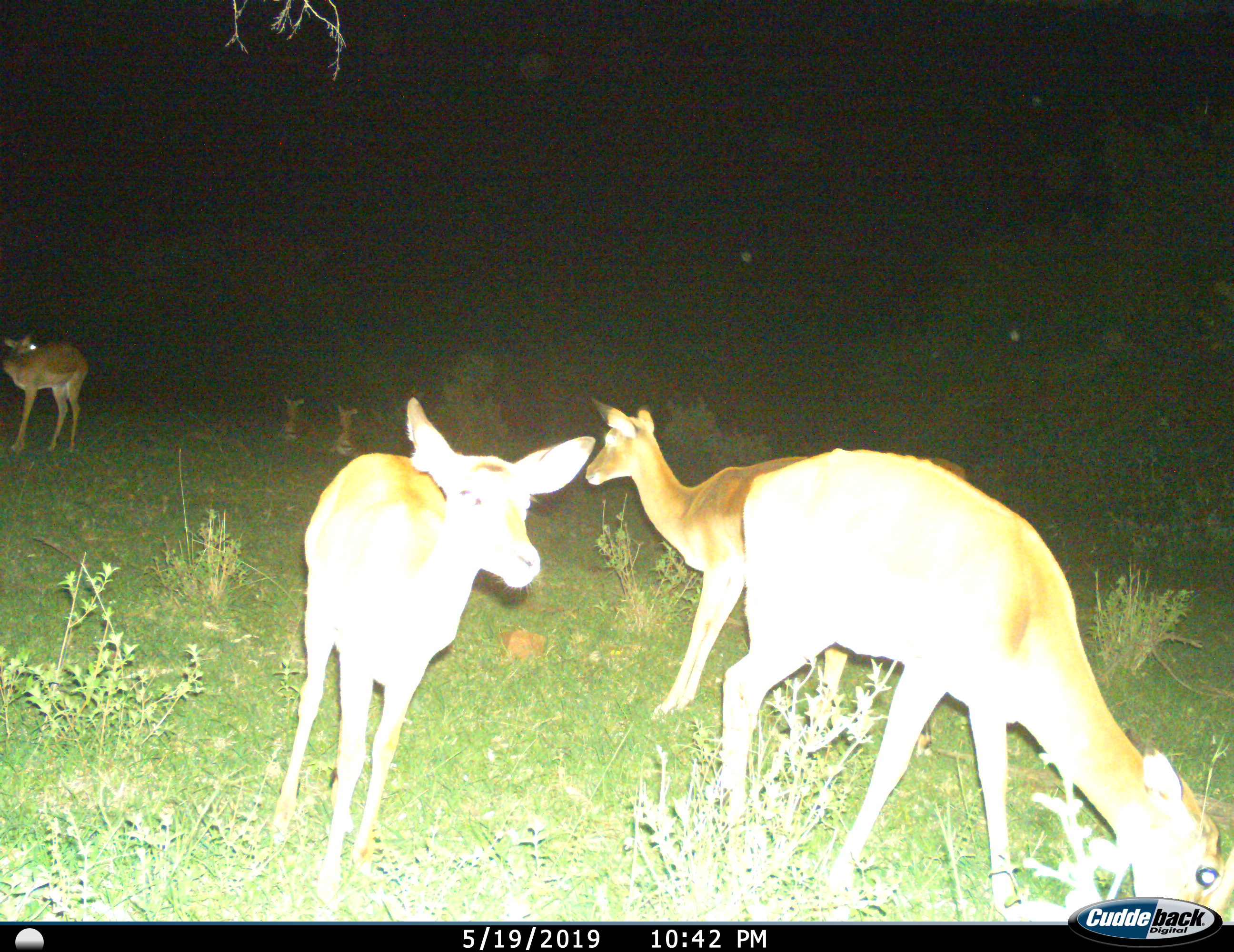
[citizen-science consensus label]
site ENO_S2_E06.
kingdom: Animalia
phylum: Chordata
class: Mammalia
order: Artiodactyla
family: Bovidae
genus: Aepyceros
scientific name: Aepyceros melampus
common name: impala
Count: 6.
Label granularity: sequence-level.